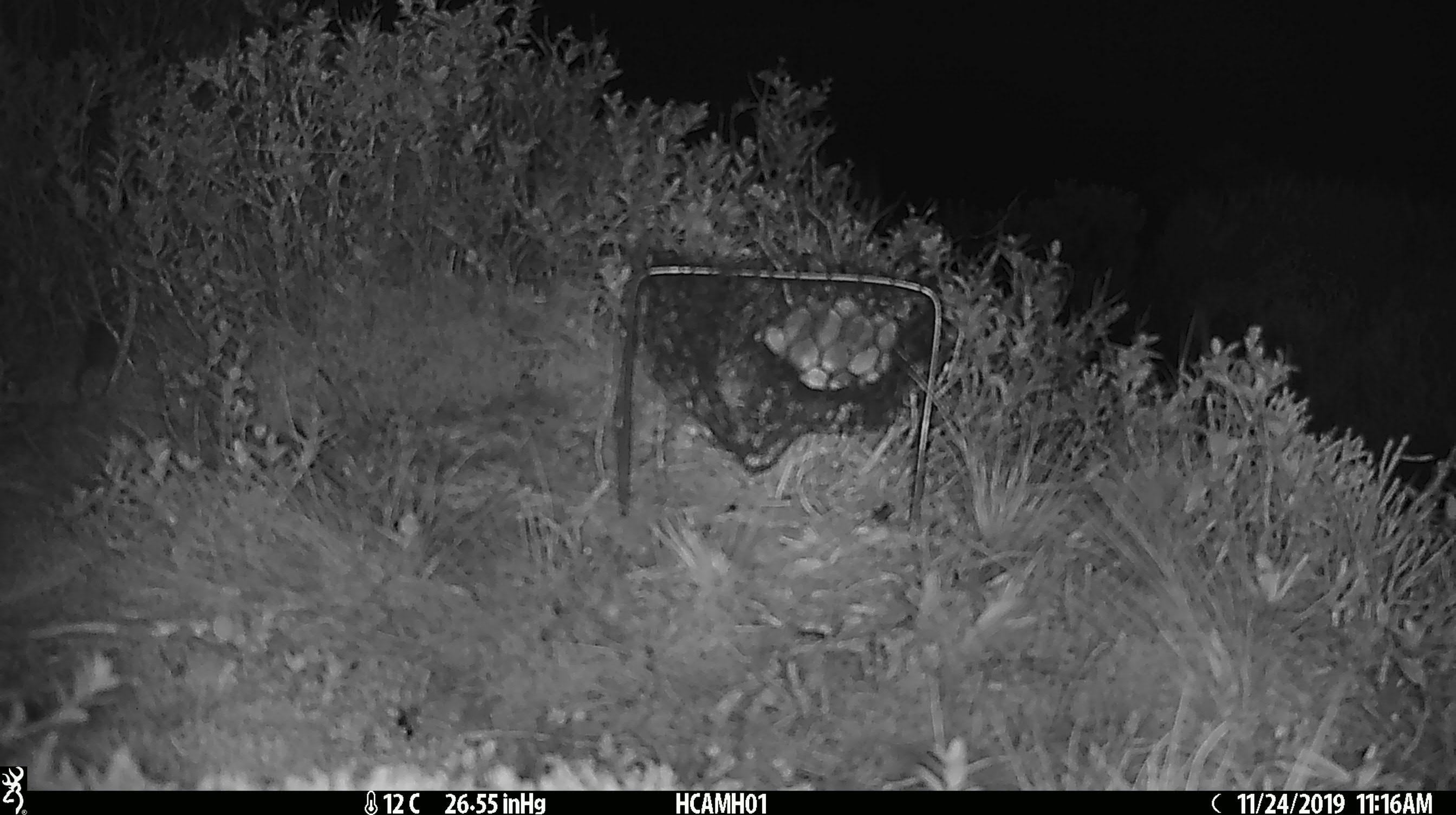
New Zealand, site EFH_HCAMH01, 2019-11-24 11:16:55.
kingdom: Animalia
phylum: Chordata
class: Mammalia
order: Rodentia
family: Muridae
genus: Mus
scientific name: Mus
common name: mouse